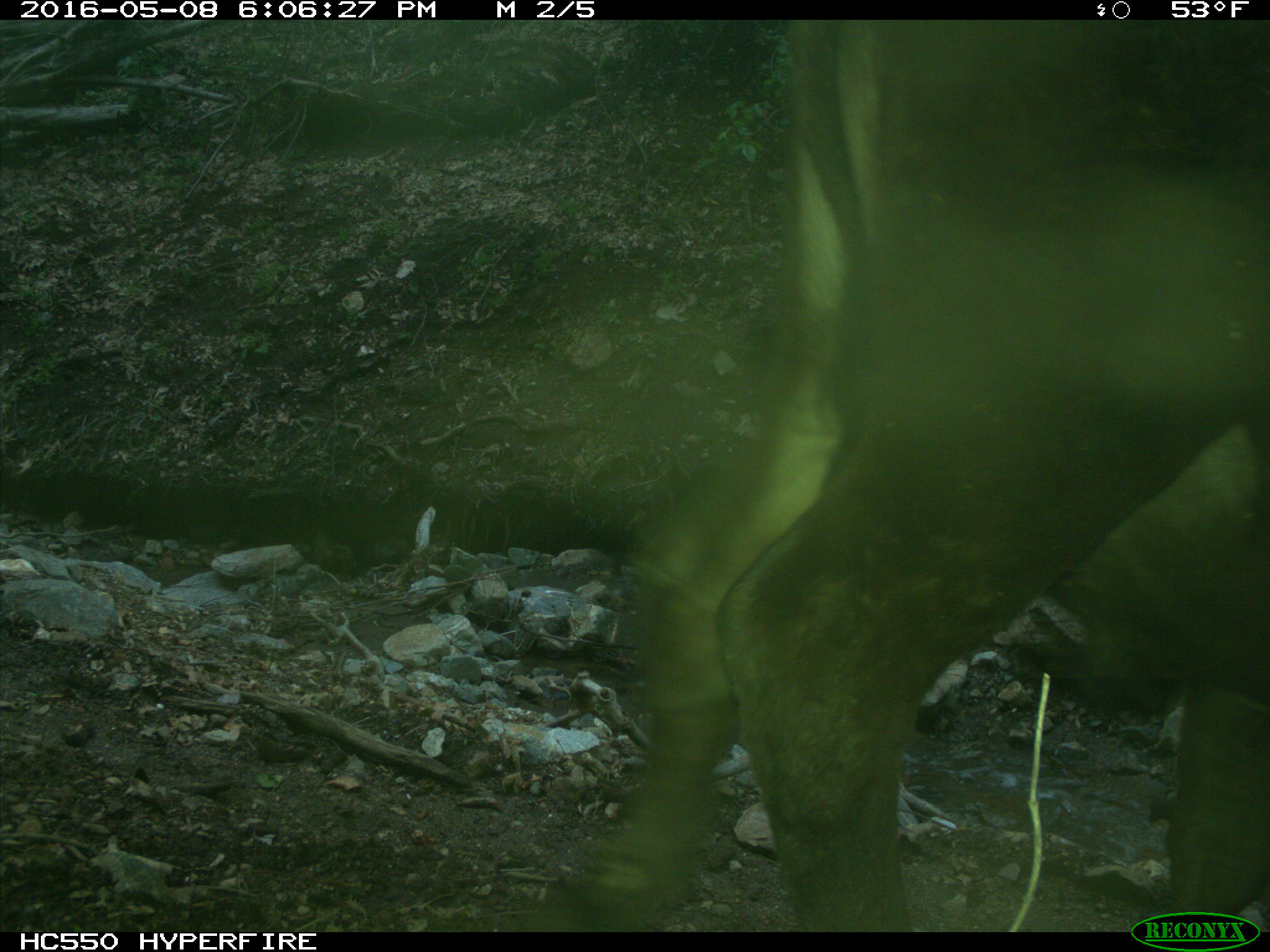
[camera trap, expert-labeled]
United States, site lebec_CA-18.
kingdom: Animalia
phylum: Chordata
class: Mammalia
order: Artiodactyla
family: Bovidae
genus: Bos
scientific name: Bos taurus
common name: domestic cow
Bos taurus (domestic cow).